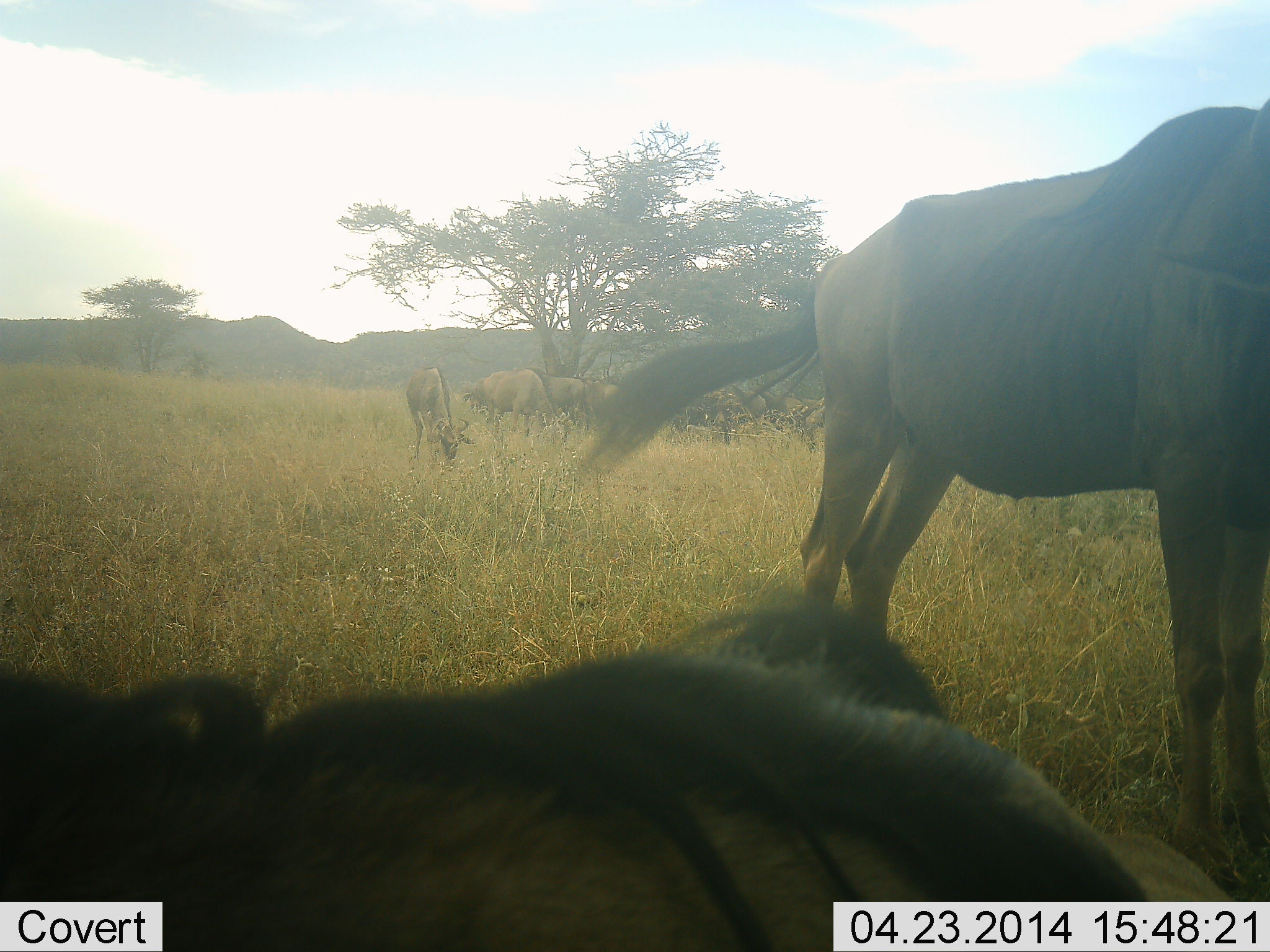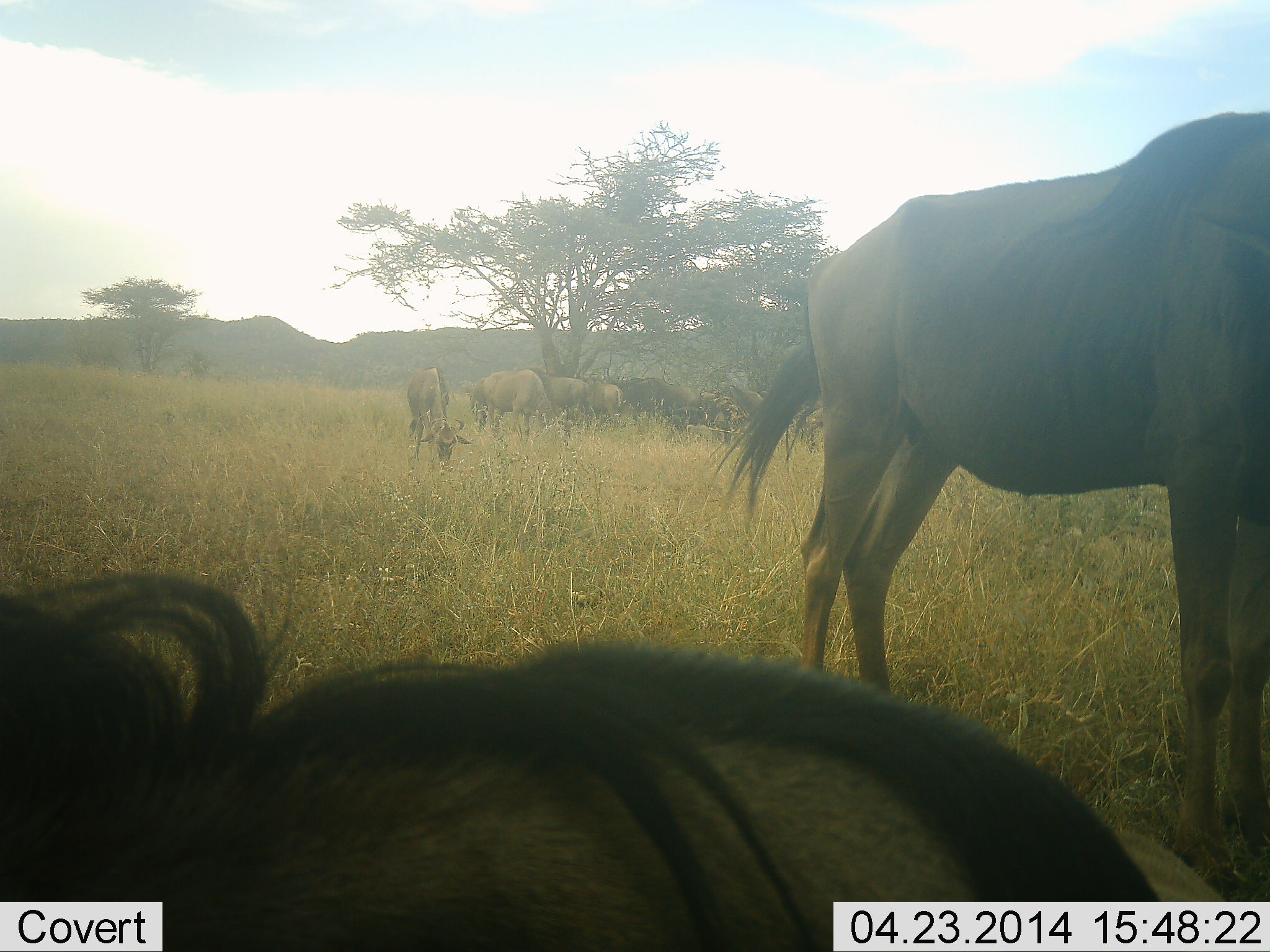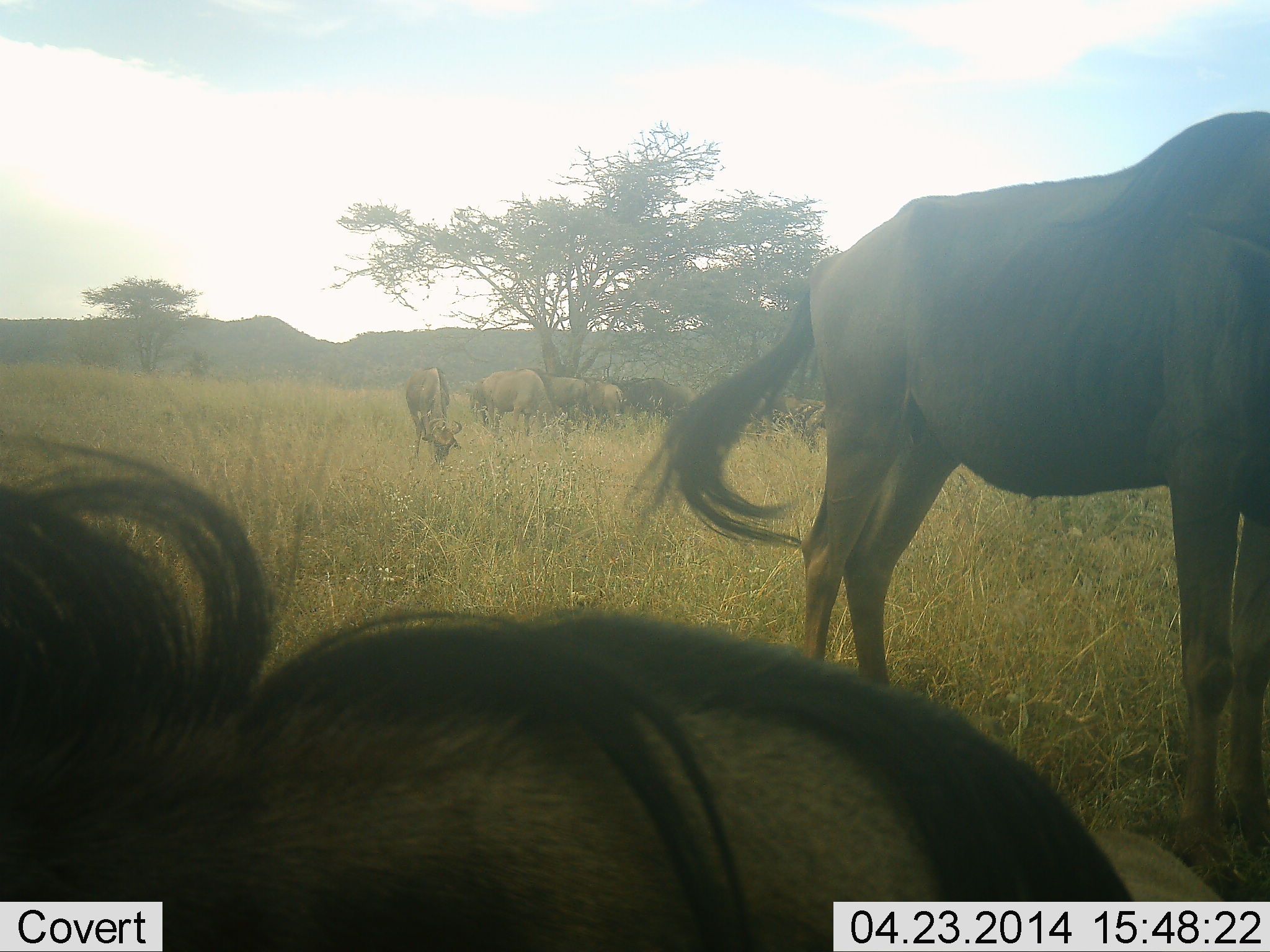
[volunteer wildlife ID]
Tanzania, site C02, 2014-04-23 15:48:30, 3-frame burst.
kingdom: Animalia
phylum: Chordata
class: Mammalia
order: Artiodactyla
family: Bovidae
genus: Connochaetes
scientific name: Connochaetes taurinus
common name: blue wildebeest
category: wildebeest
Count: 10.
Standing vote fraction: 60%.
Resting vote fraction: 30%.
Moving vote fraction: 0%.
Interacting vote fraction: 0%.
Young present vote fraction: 0%.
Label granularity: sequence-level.